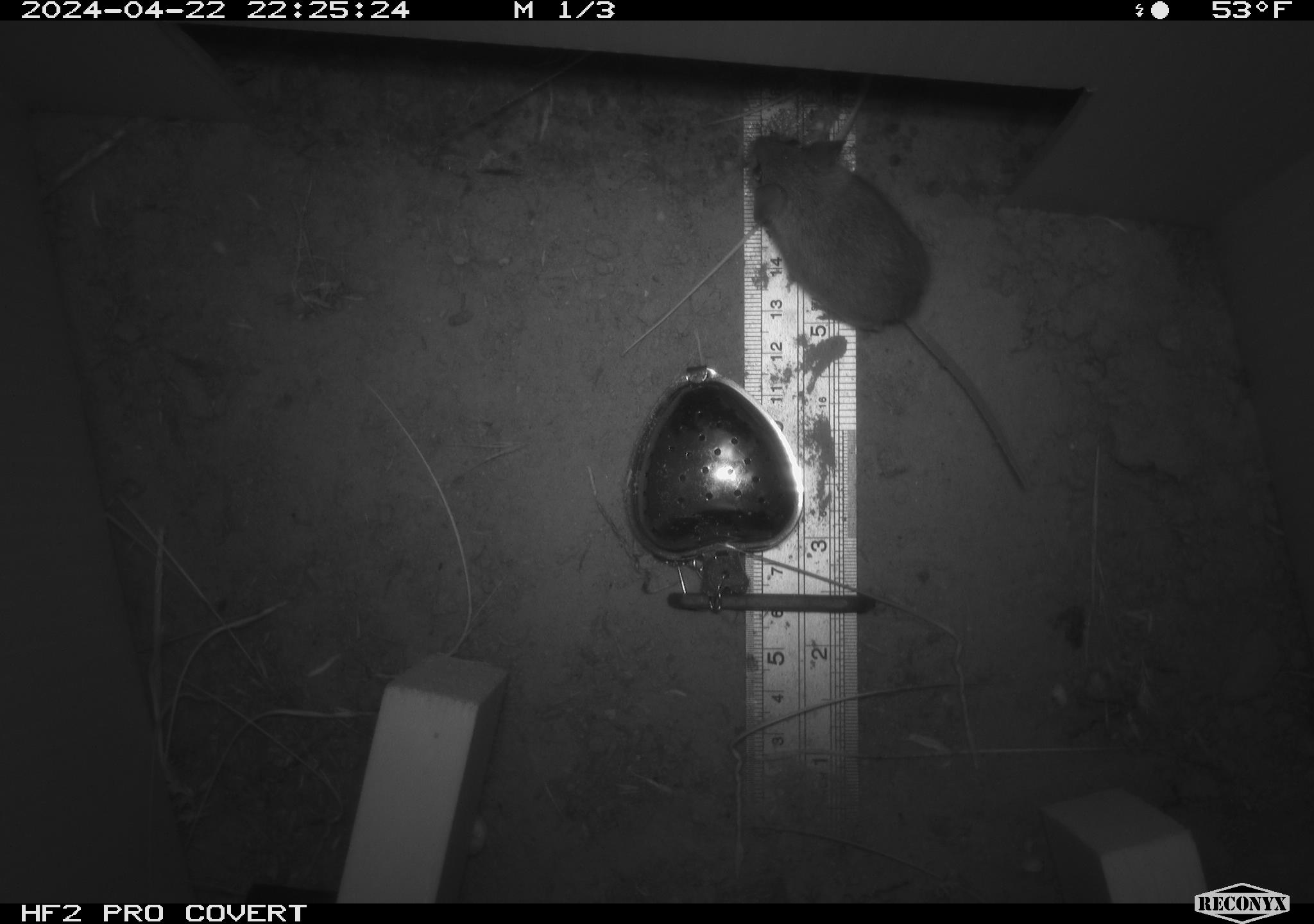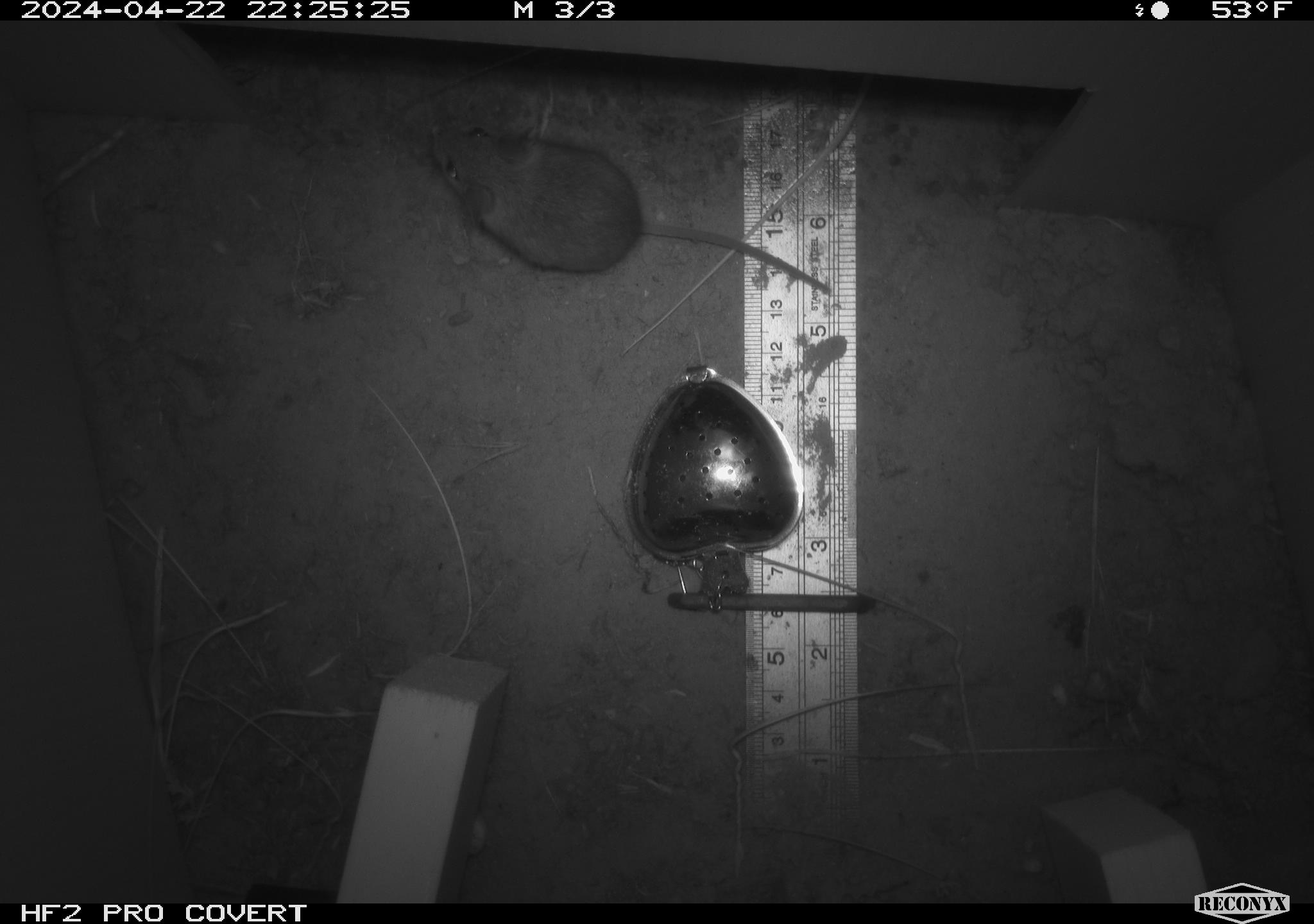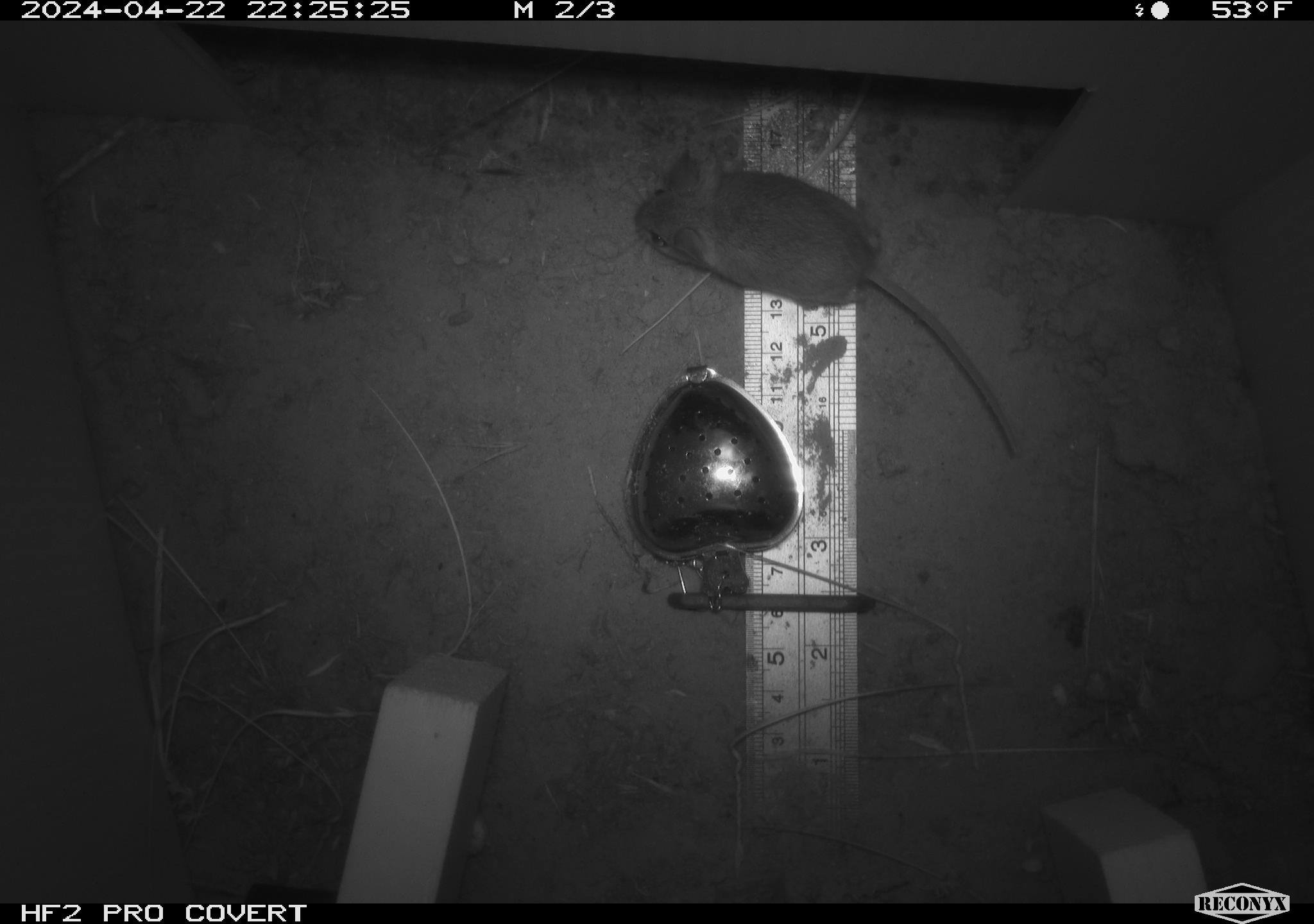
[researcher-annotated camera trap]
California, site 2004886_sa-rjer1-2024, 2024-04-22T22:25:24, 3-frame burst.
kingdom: Animalia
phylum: Chordata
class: Mammalia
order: Rodentia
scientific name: Rodentia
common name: mouse species